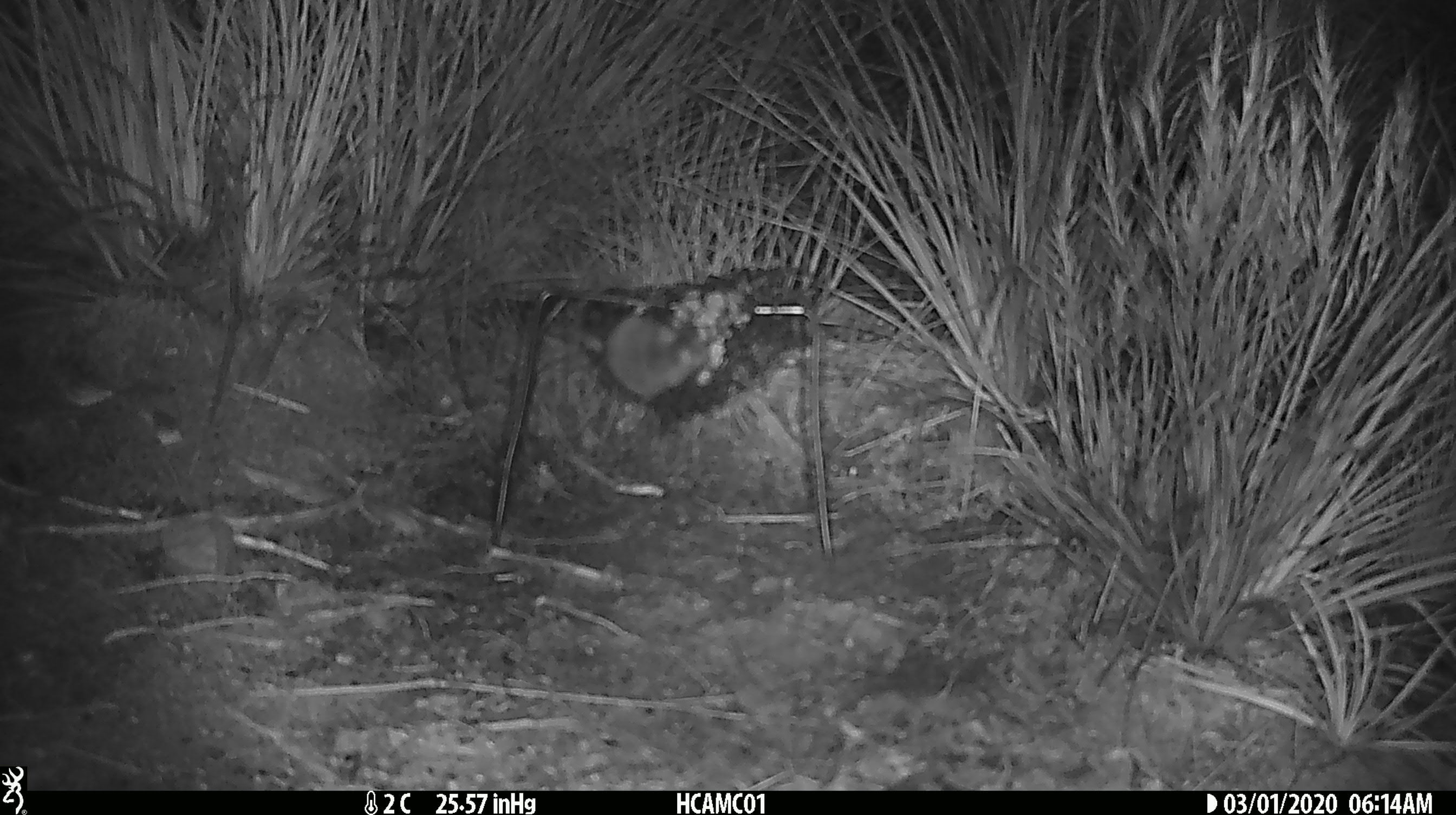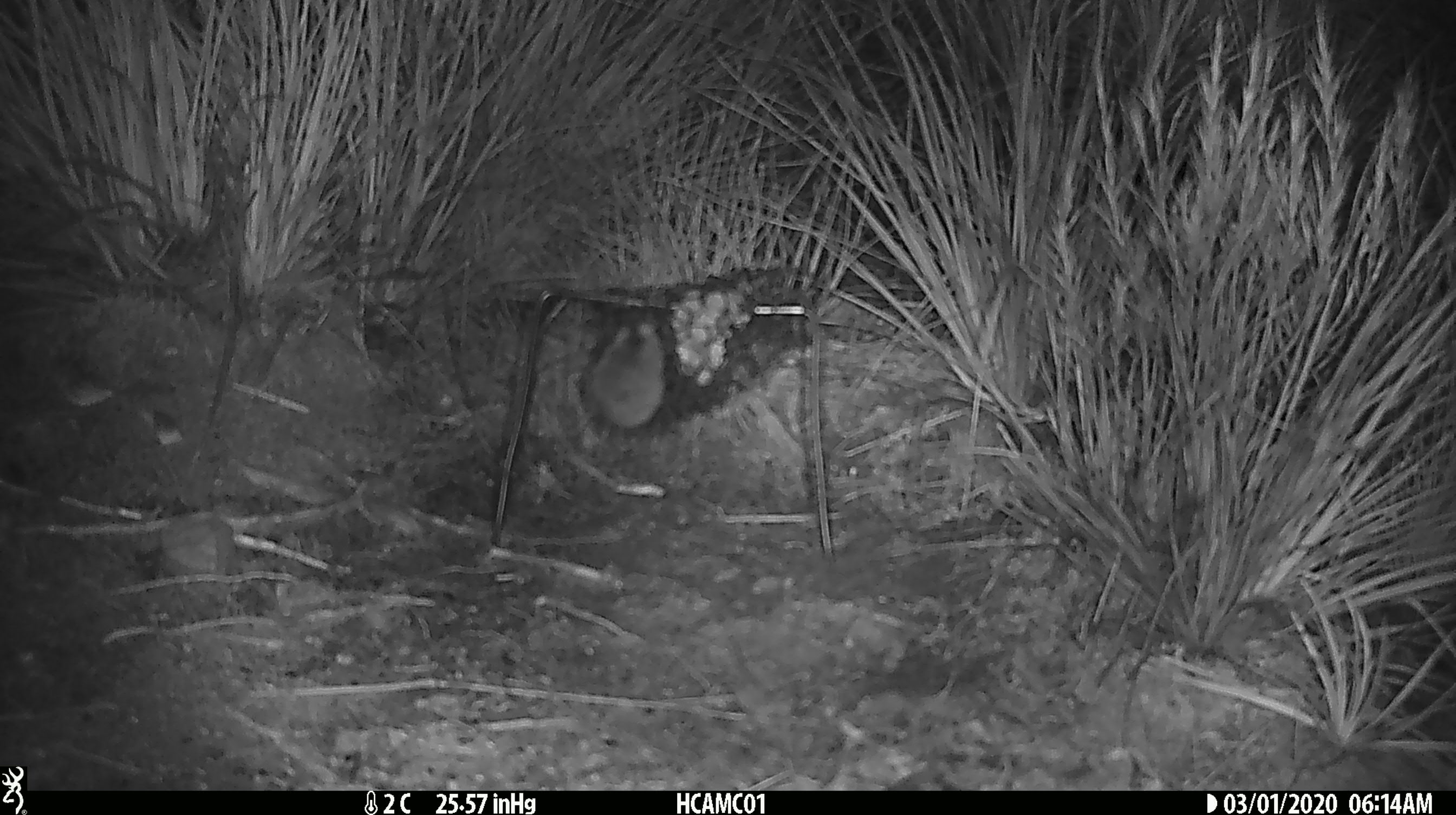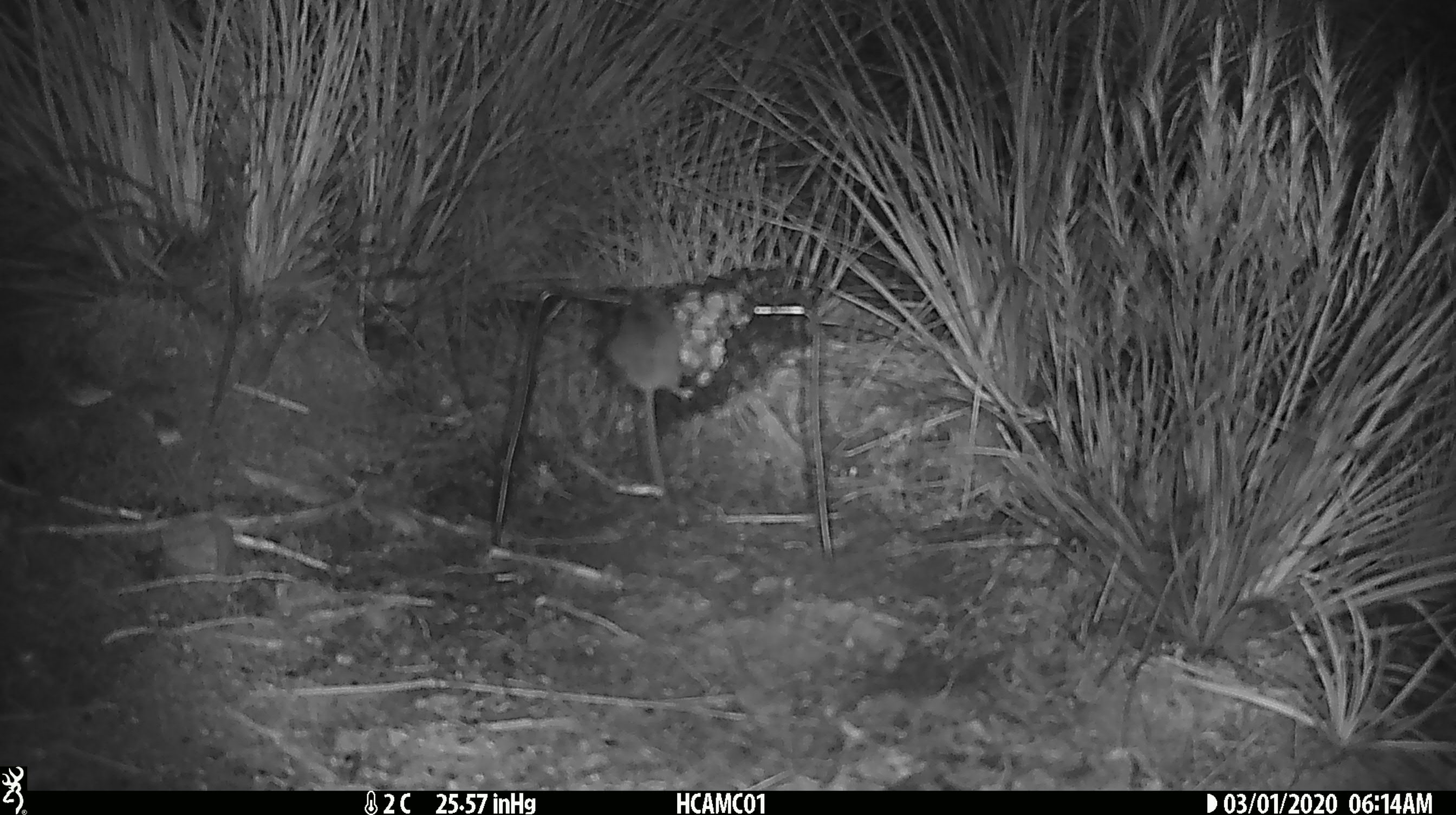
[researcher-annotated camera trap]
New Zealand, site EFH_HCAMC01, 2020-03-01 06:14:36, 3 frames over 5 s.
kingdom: Animalia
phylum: Chordata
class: Mammalia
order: Rodentia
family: Muridae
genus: Mus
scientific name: Mus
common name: mouse